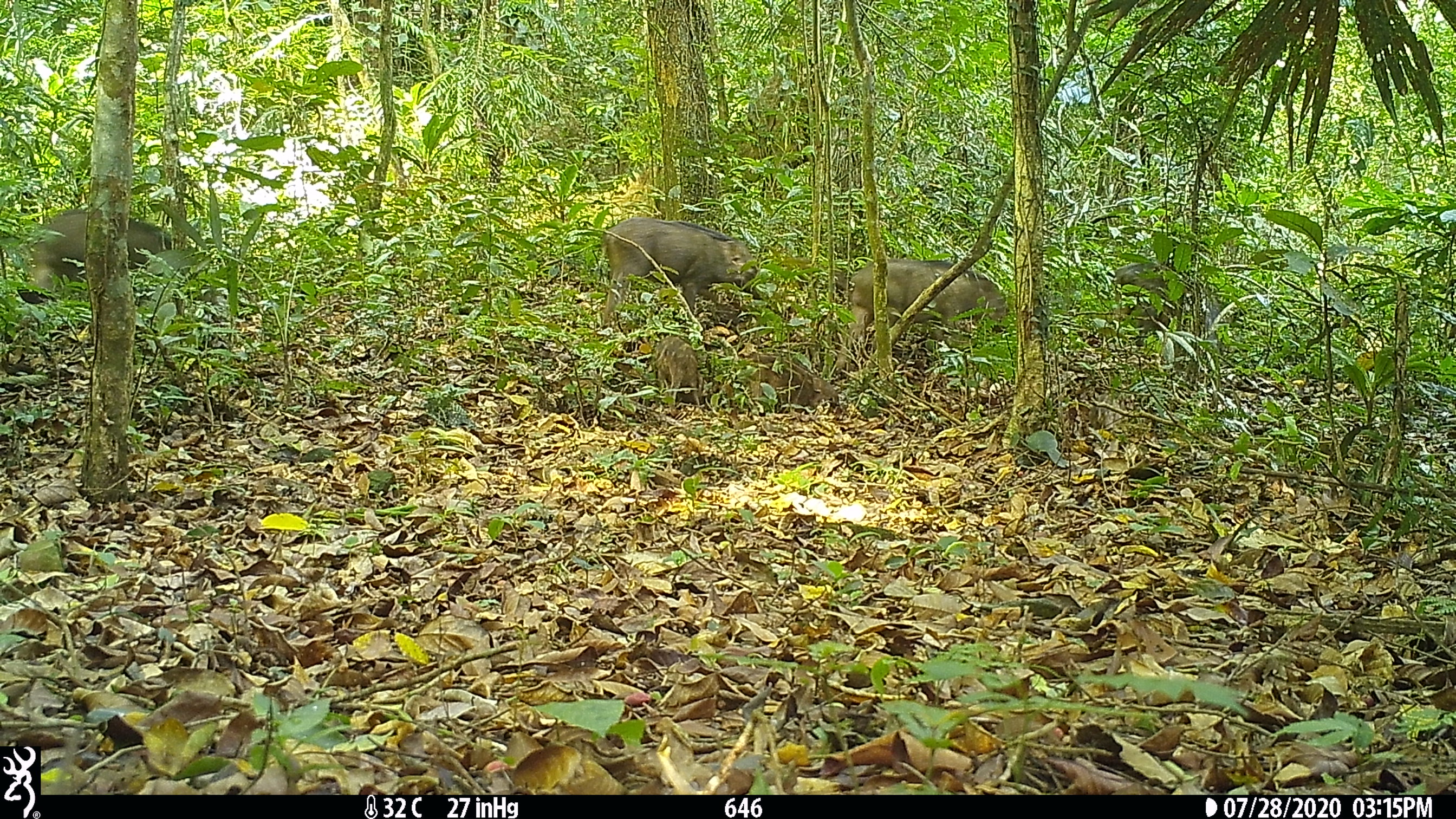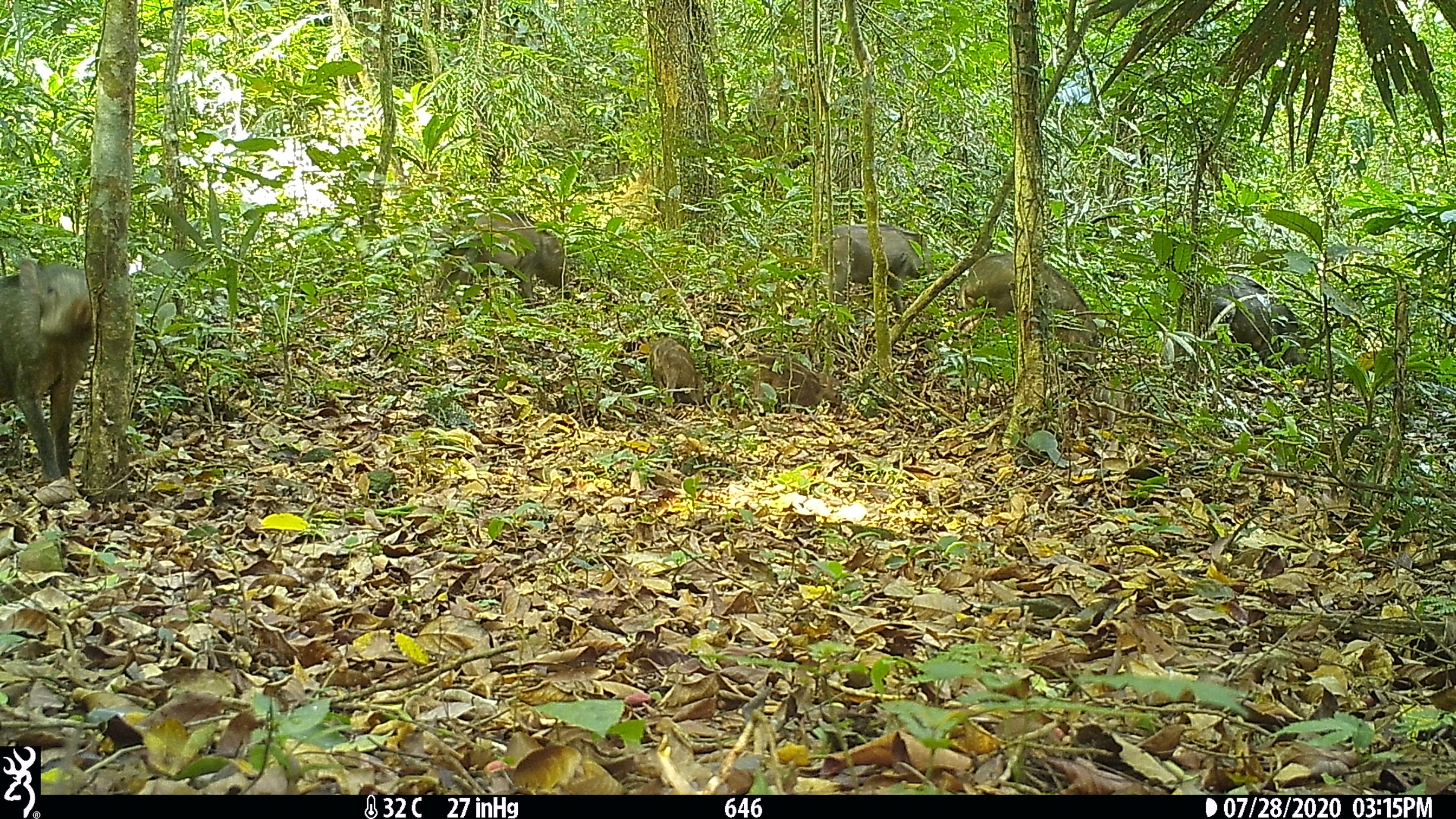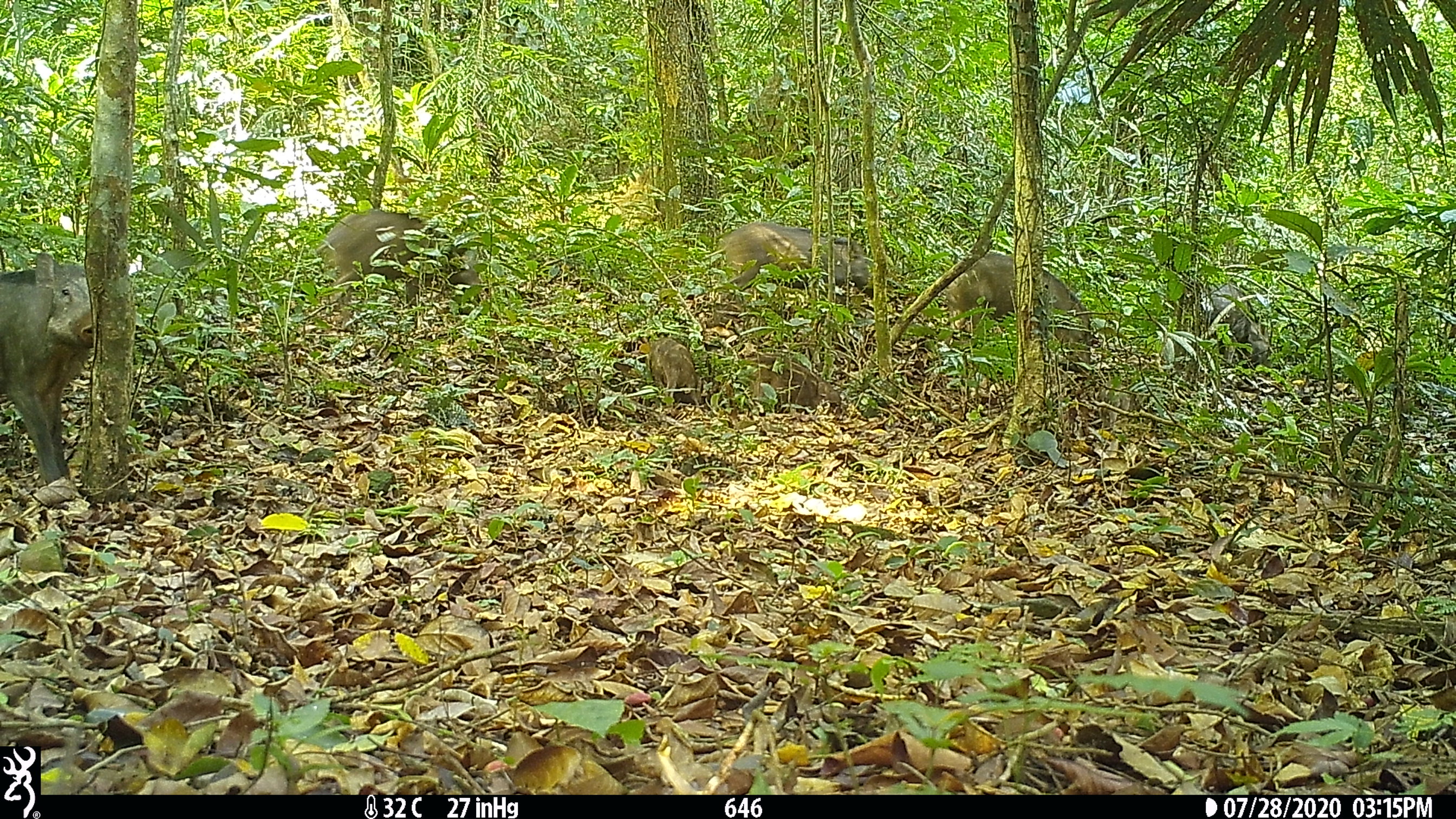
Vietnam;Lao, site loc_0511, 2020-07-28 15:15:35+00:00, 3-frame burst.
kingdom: Animalia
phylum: Chordata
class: Mammalia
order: Artiodactyla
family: Suidae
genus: Sus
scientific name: Sus scrofa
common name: eurasian wild pig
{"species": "eurasian wild pig (Sus scrofa)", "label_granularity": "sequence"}